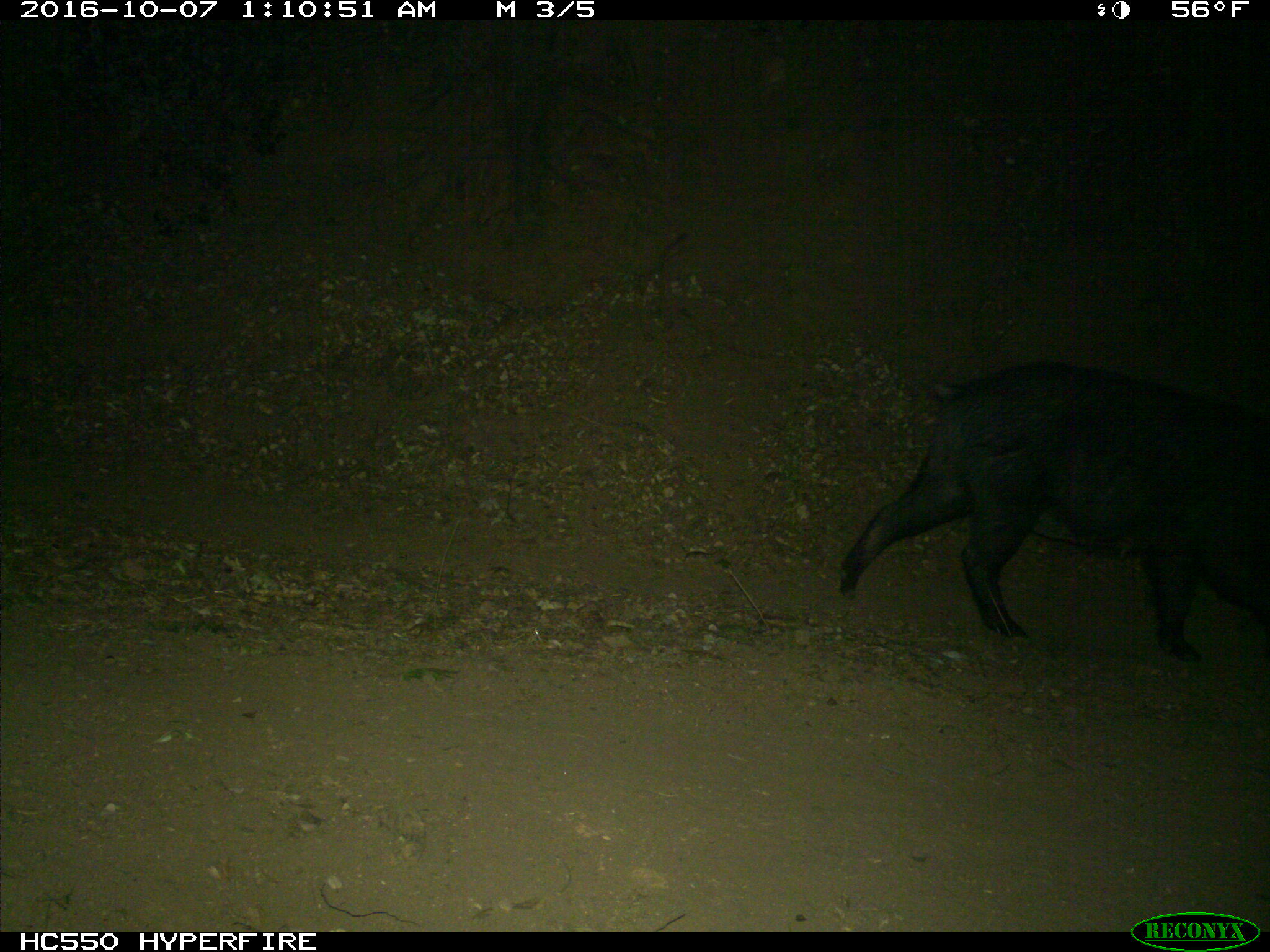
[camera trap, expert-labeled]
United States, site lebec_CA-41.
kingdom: Animalia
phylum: Chordata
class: Mammalia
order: Artiodactyla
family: Suidae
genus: Sus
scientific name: Sus scrofa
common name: wild boar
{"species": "Sus scrofa (wild boar)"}